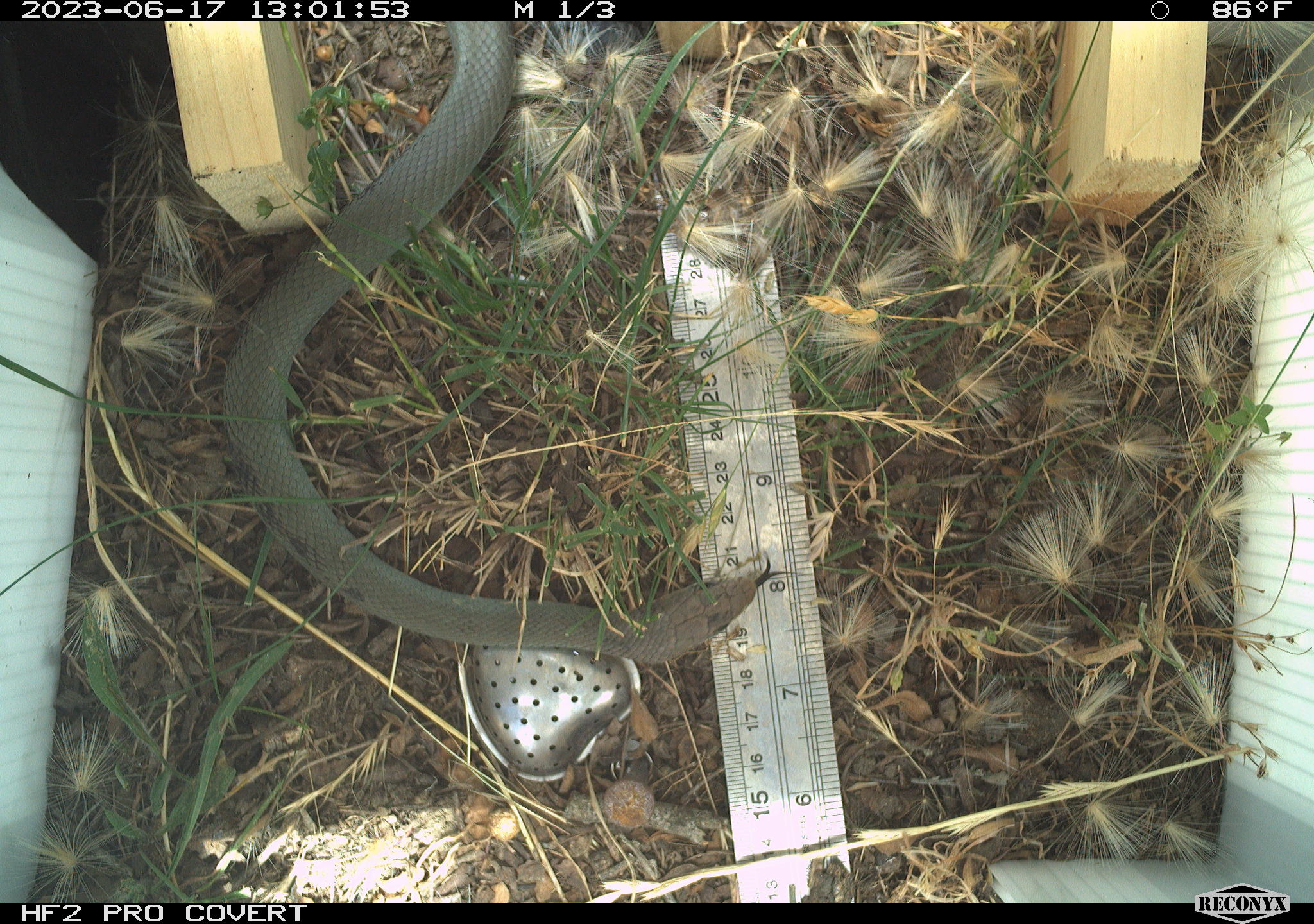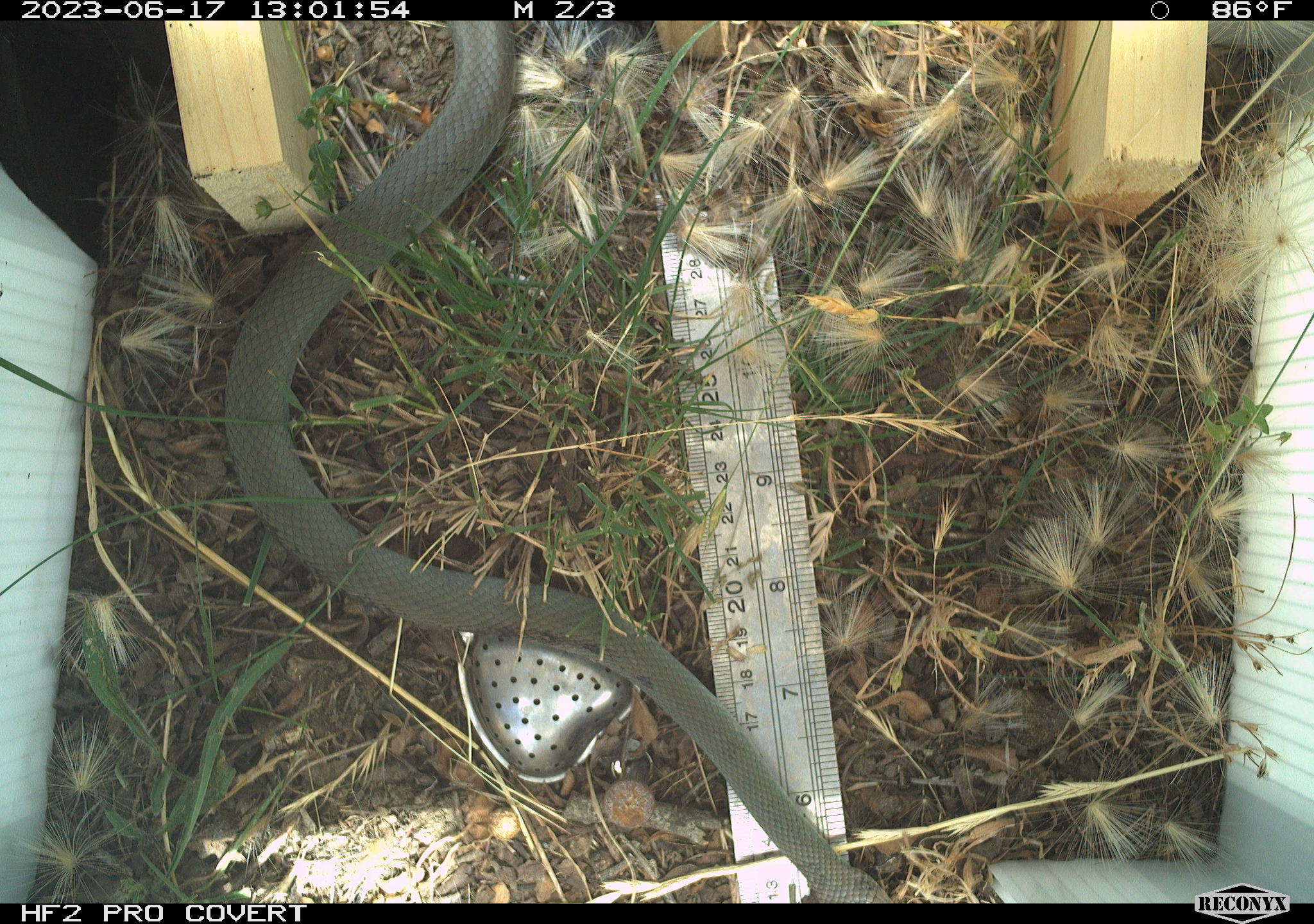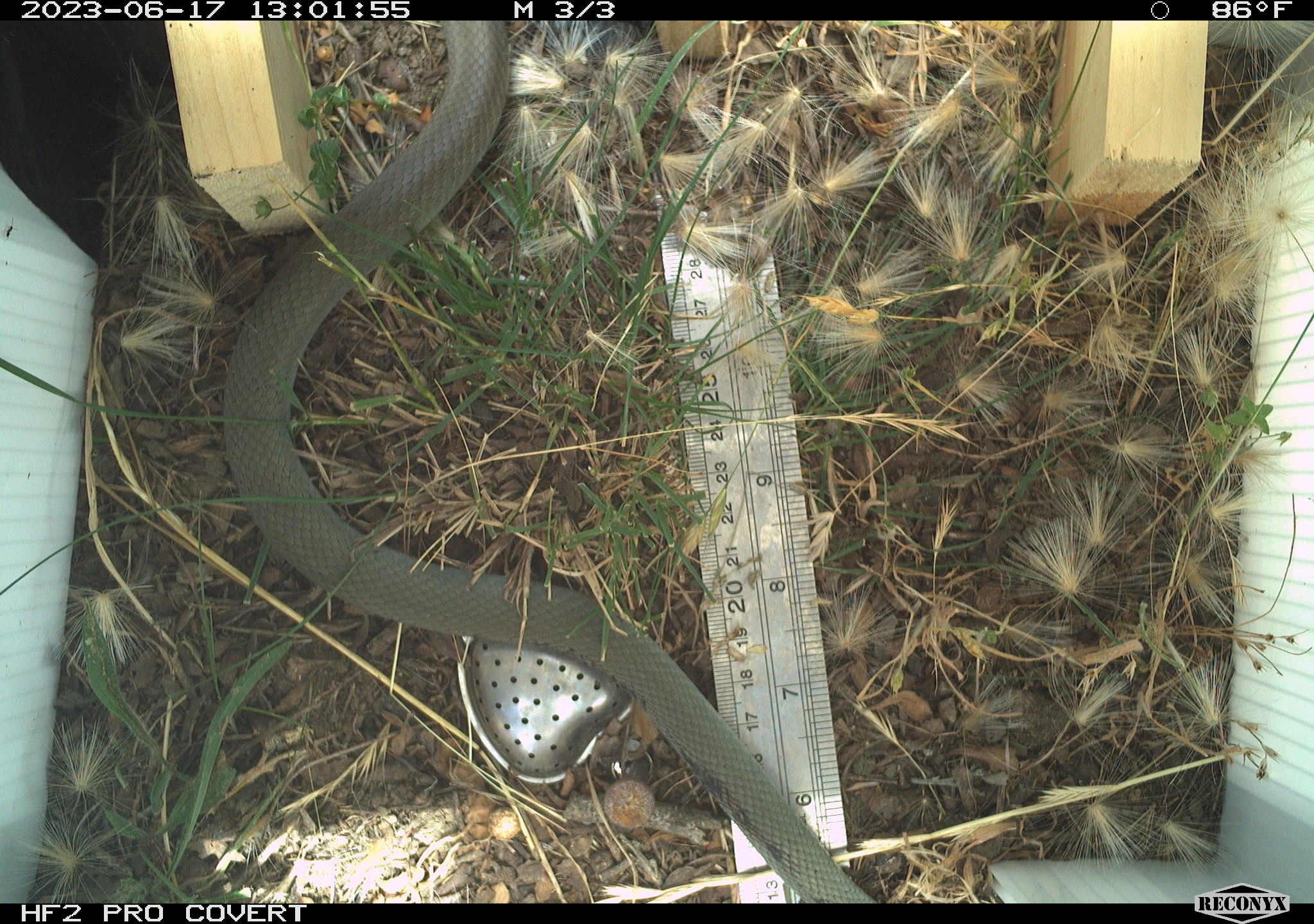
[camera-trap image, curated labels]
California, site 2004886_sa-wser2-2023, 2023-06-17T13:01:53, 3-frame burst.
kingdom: Animalia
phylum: Chordata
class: Reptilia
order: Squamata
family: Colubridae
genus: Coluber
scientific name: Coluber constrictor mormon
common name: western yellow-bellied racer